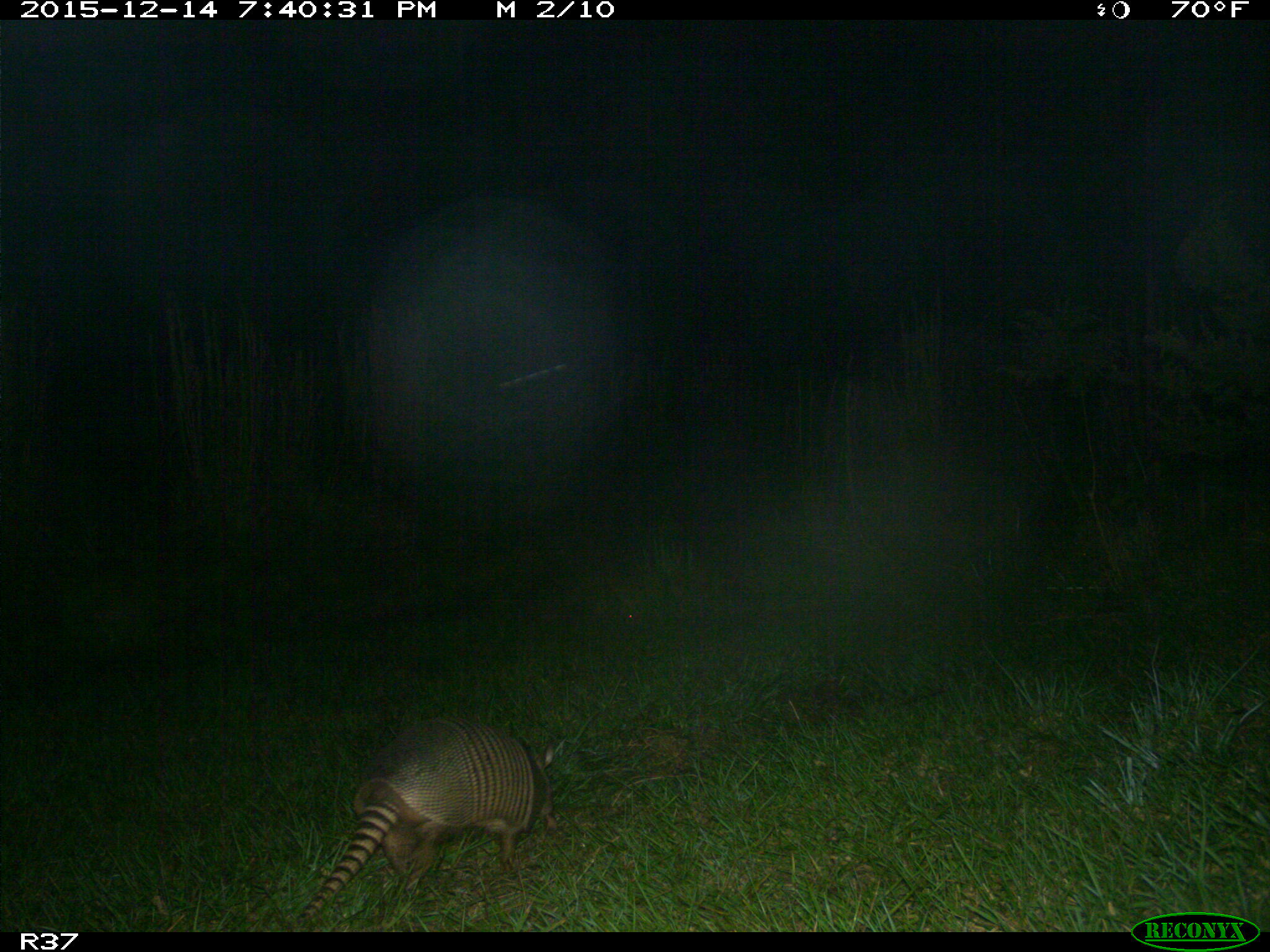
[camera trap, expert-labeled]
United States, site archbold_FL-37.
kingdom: Animalia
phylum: Chordata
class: Mammalia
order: Cingulata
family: Dasypodidae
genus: Dasypus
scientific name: Dasypus novemcinctus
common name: nine-banded armadillo